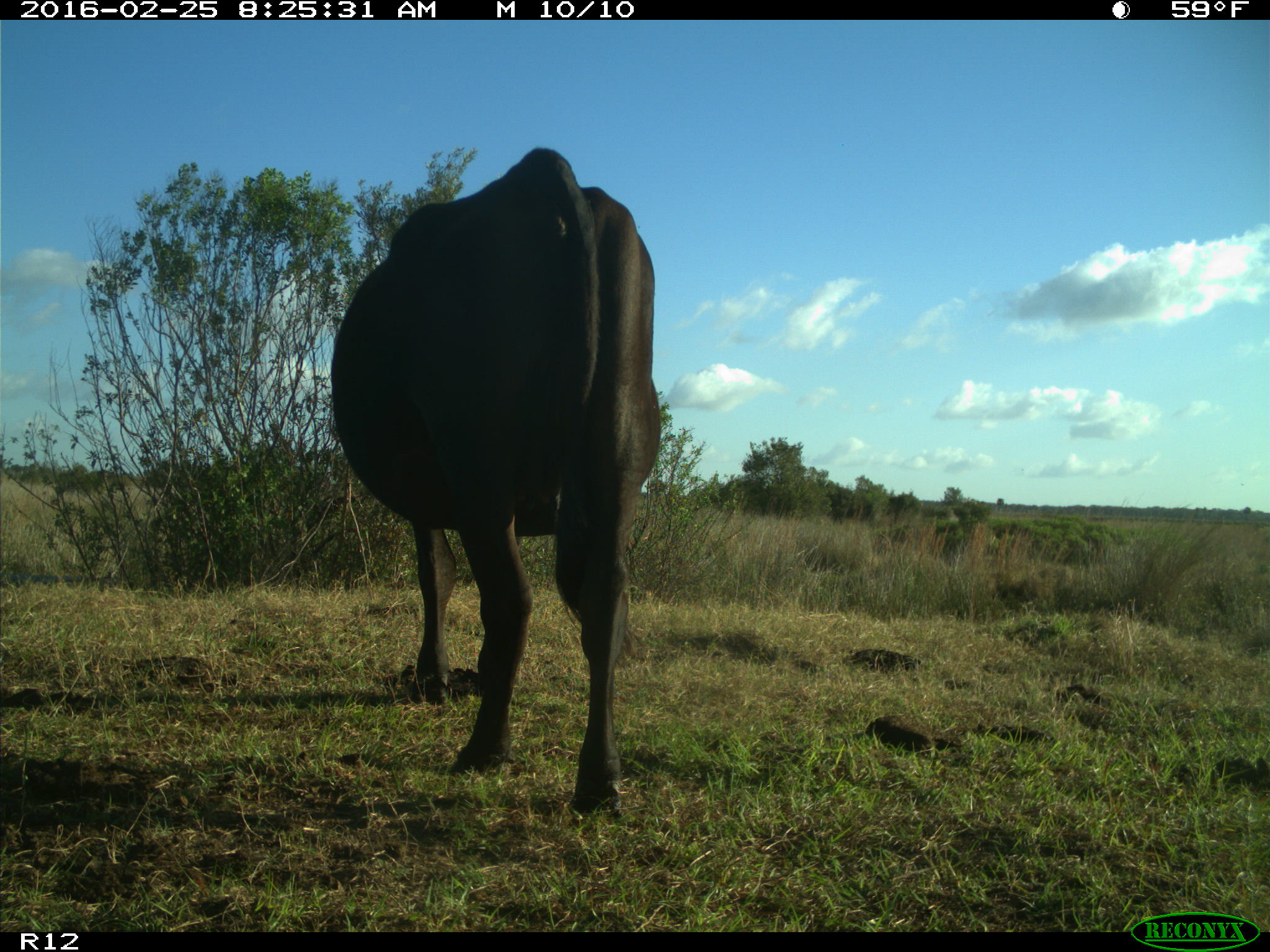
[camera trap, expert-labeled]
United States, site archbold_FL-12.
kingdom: Animalia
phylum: Chordata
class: Mammalia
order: Artiodactyla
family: Bovidae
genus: Bos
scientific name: Bos taurus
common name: domestic cow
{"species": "Bos taurus (domestic cow)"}